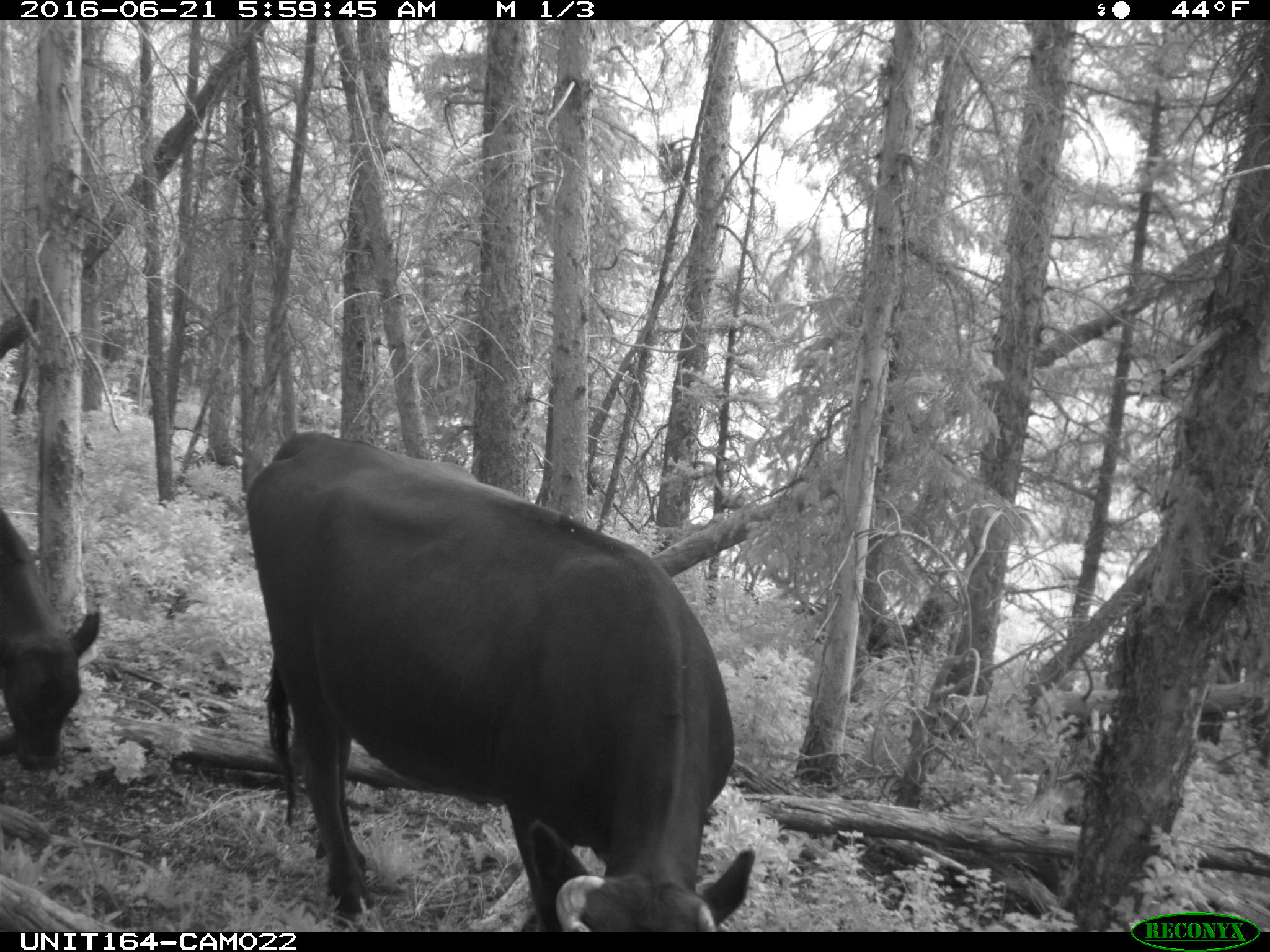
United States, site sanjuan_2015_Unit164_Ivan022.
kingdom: Animalia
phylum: Chordata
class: Mammalia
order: Artiodactyla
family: Bovidae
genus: Bos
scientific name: Bos taurus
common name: domestic cow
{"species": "Bos taurus (domestic cow)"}